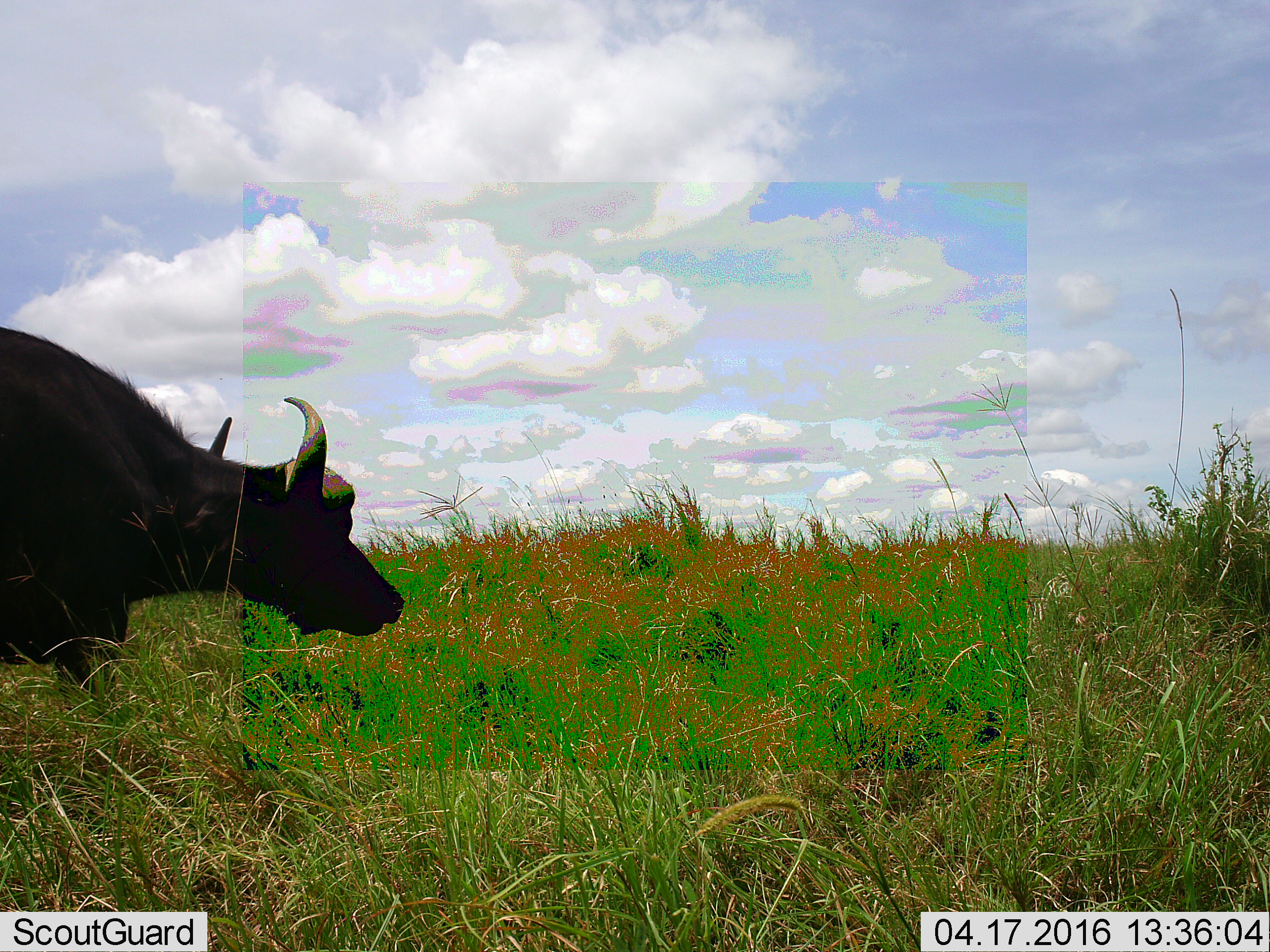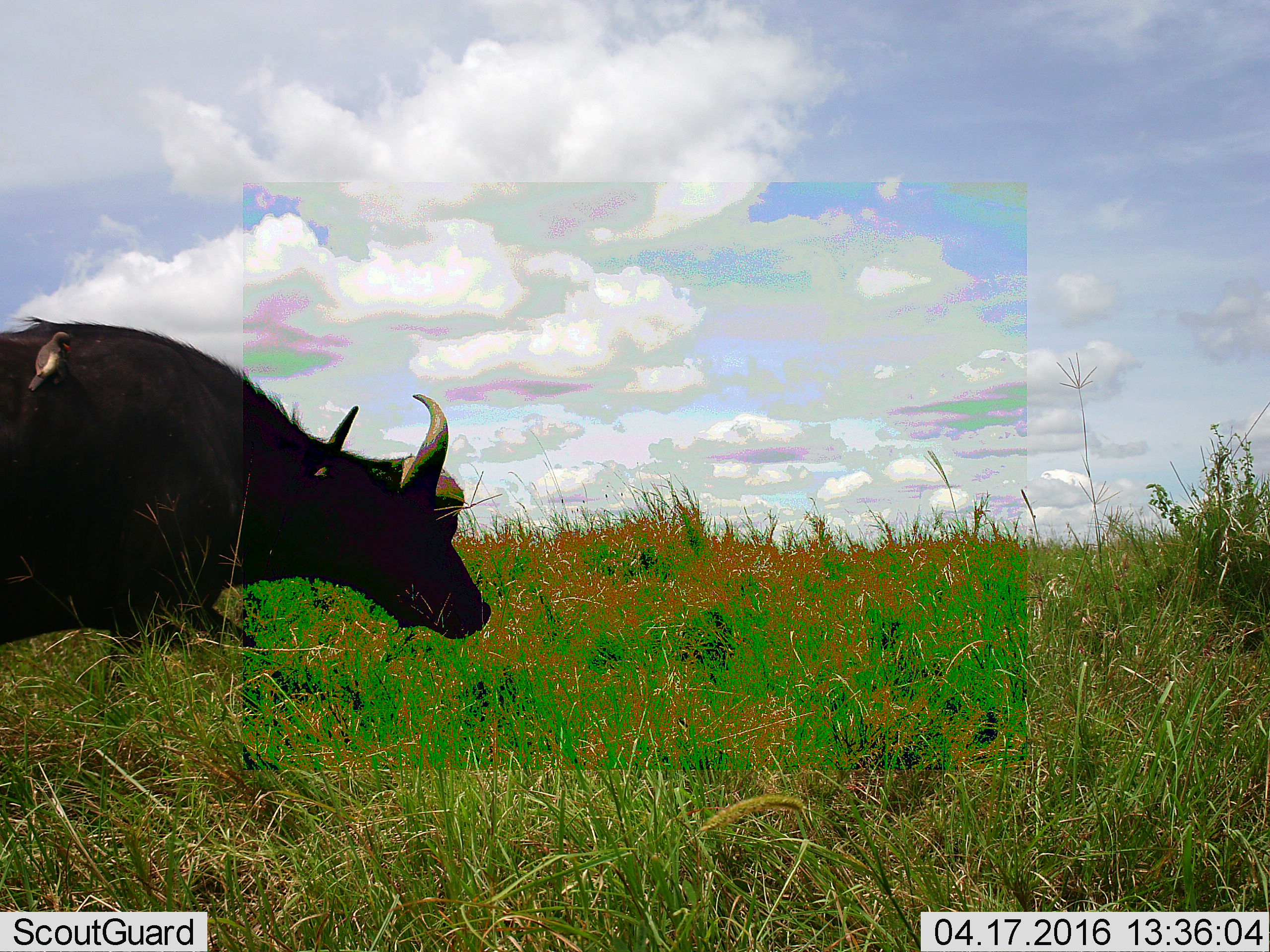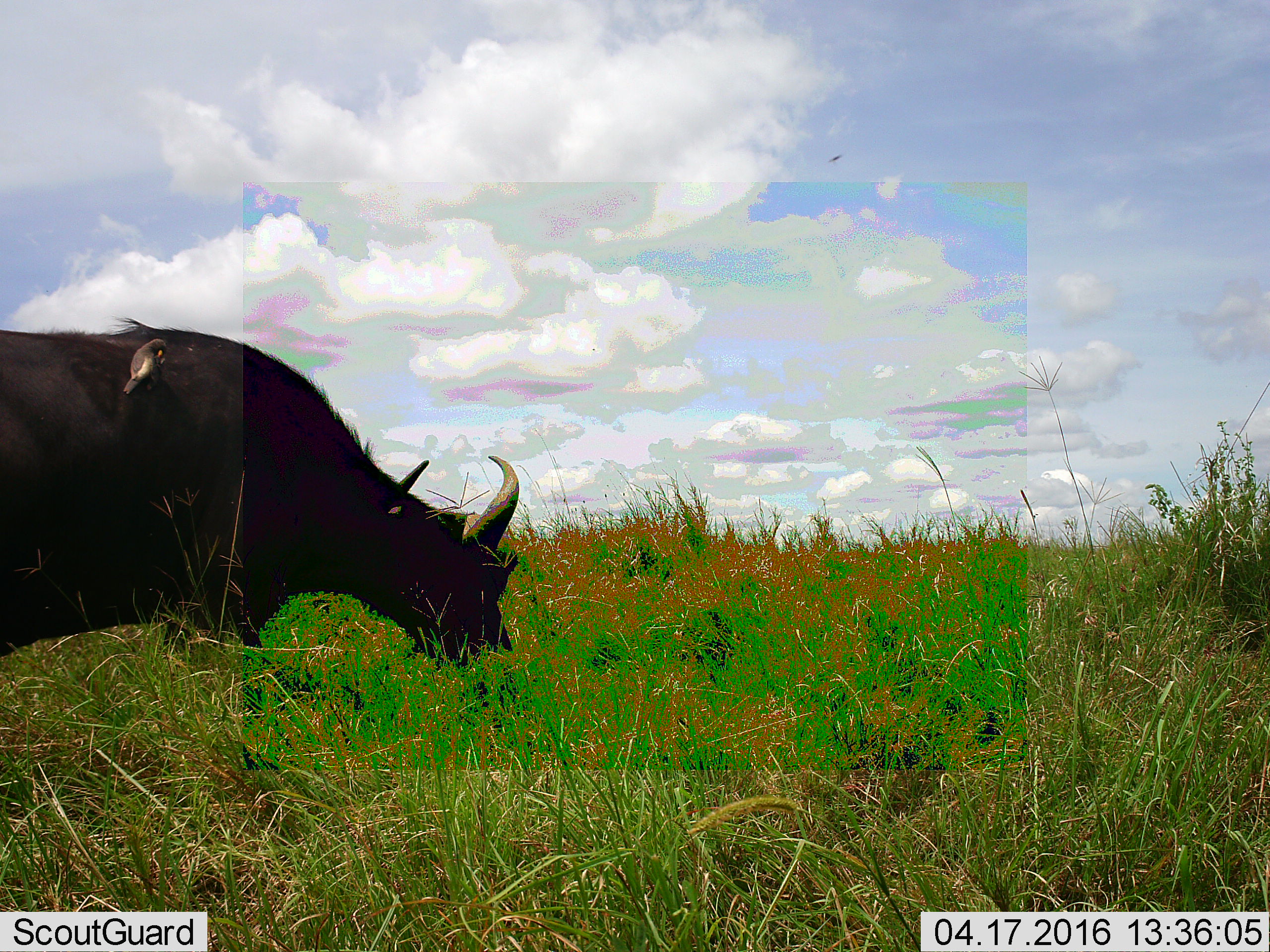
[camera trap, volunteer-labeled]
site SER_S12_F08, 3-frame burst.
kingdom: Animalia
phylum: Chordata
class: Mammalia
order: Artiodactyla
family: Bovidae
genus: Syncerus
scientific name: Syncerus caffer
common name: african buffalo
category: buffalo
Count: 1.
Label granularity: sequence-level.